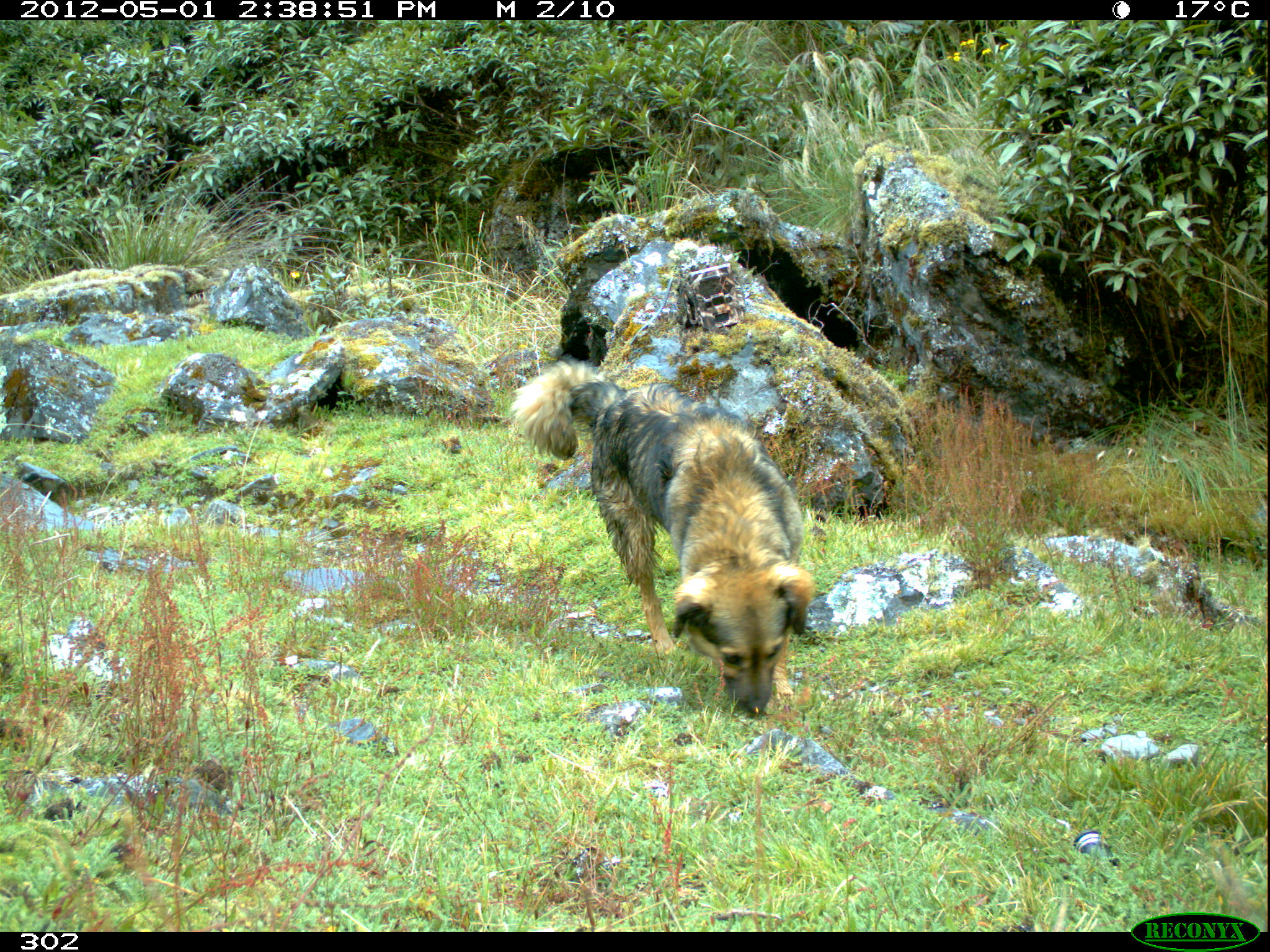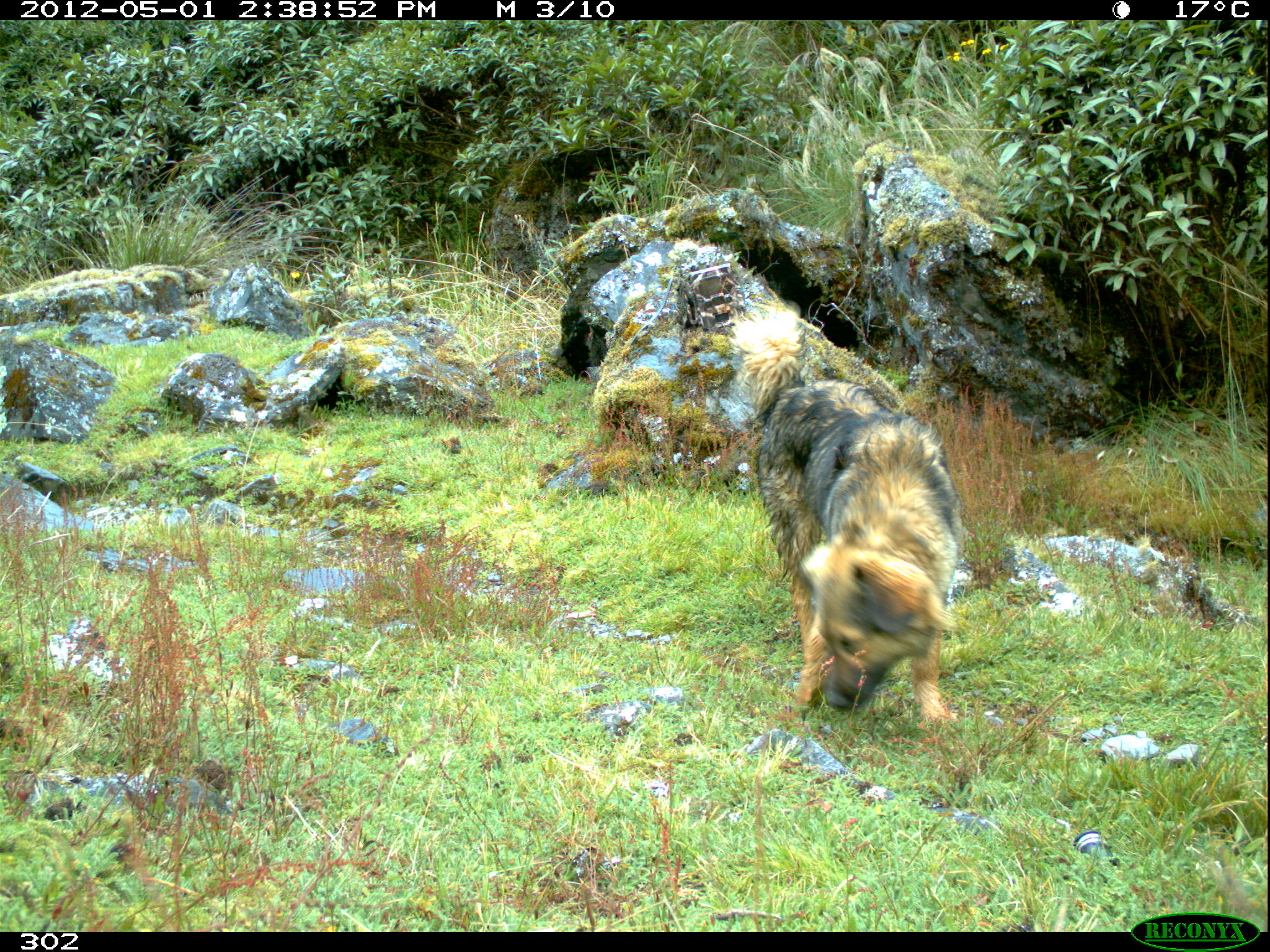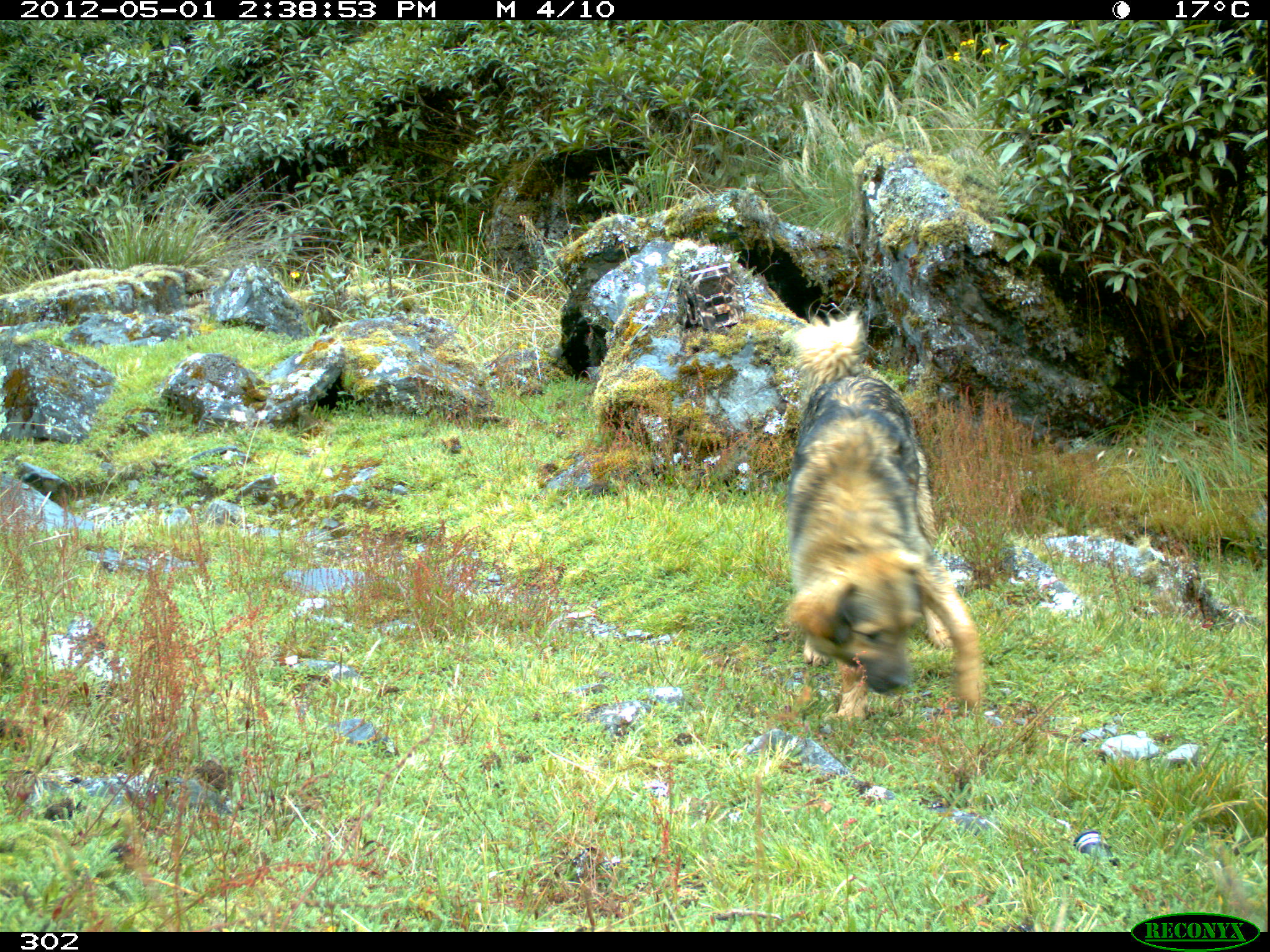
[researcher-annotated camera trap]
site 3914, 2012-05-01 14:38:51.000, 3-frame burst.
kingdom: Animalia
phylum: Chordata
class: Mammalia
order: Carnivora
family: Canidae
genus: Canis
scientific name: Canis familiaris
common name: domestic dog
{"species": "Canis familiaris (domestic dog)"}